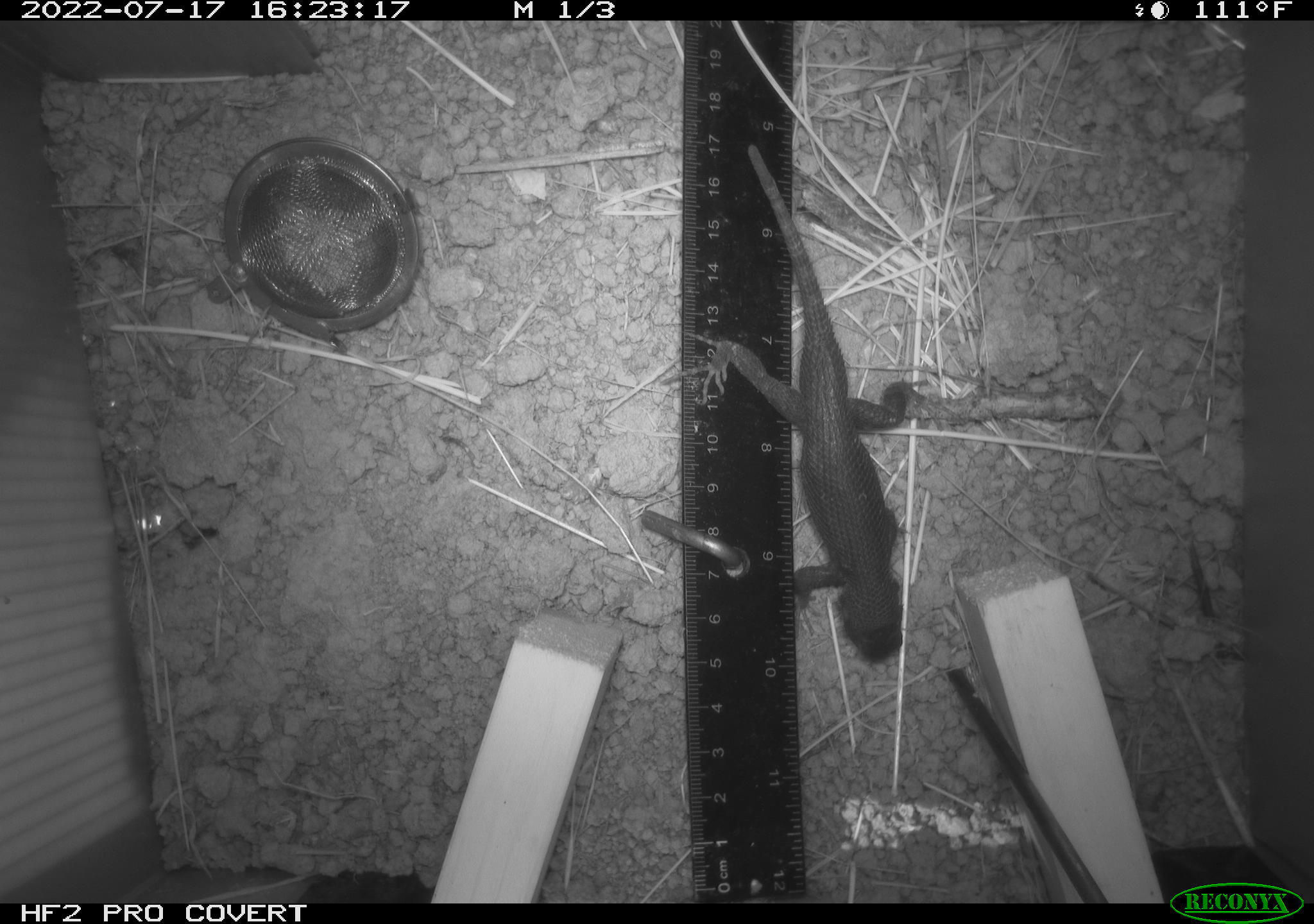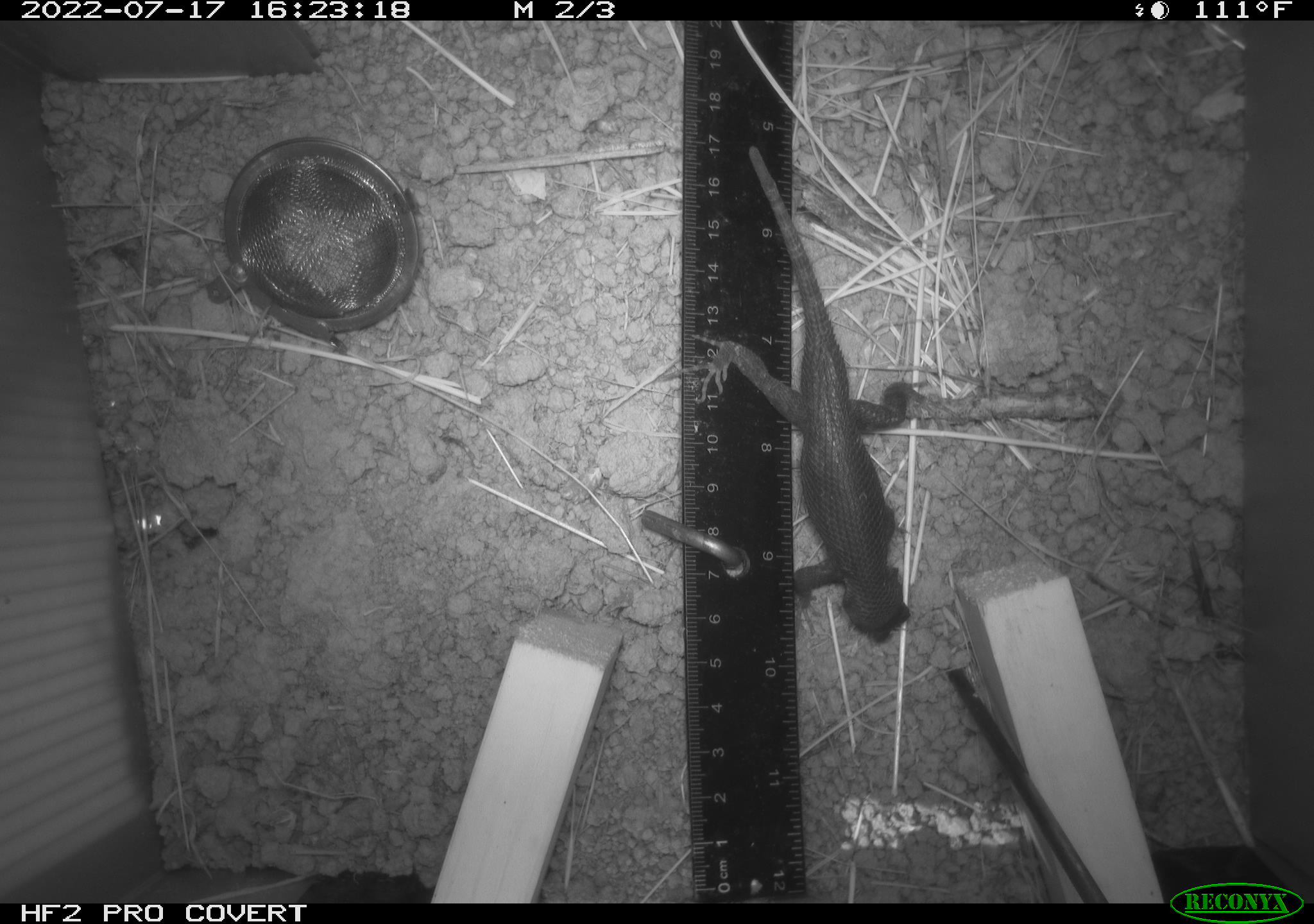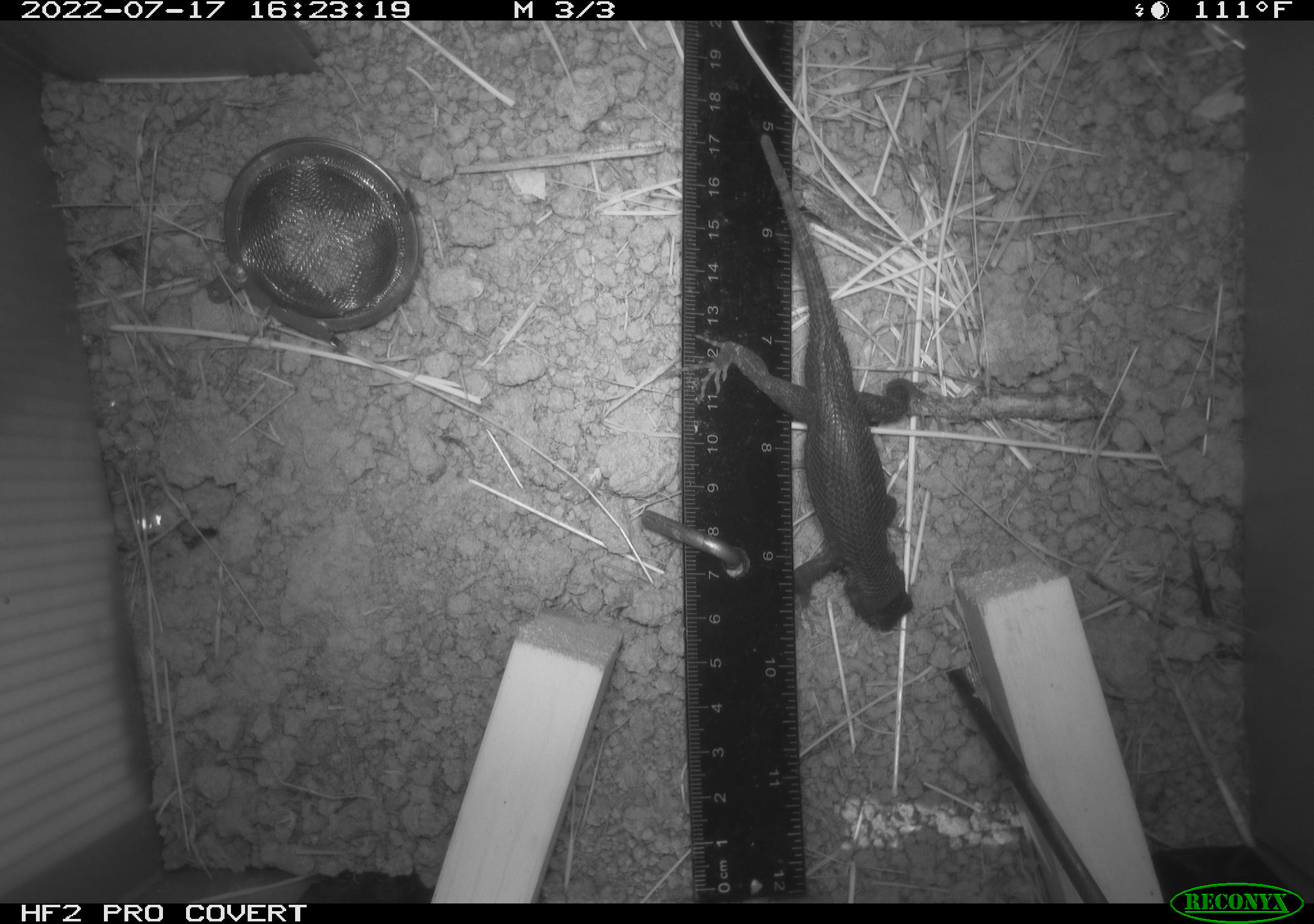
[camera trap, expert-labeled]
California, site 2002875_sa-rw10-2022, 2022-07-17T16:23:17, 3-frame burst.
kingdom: Animalia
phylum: Chordata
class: Reptilia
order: Squamata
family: Phrynosomatidae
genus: Sceloporus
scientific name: Sceloporus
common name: spiny lizards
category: sceloporus species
Sceloporus species (spiny lizards) (Sceloporus).